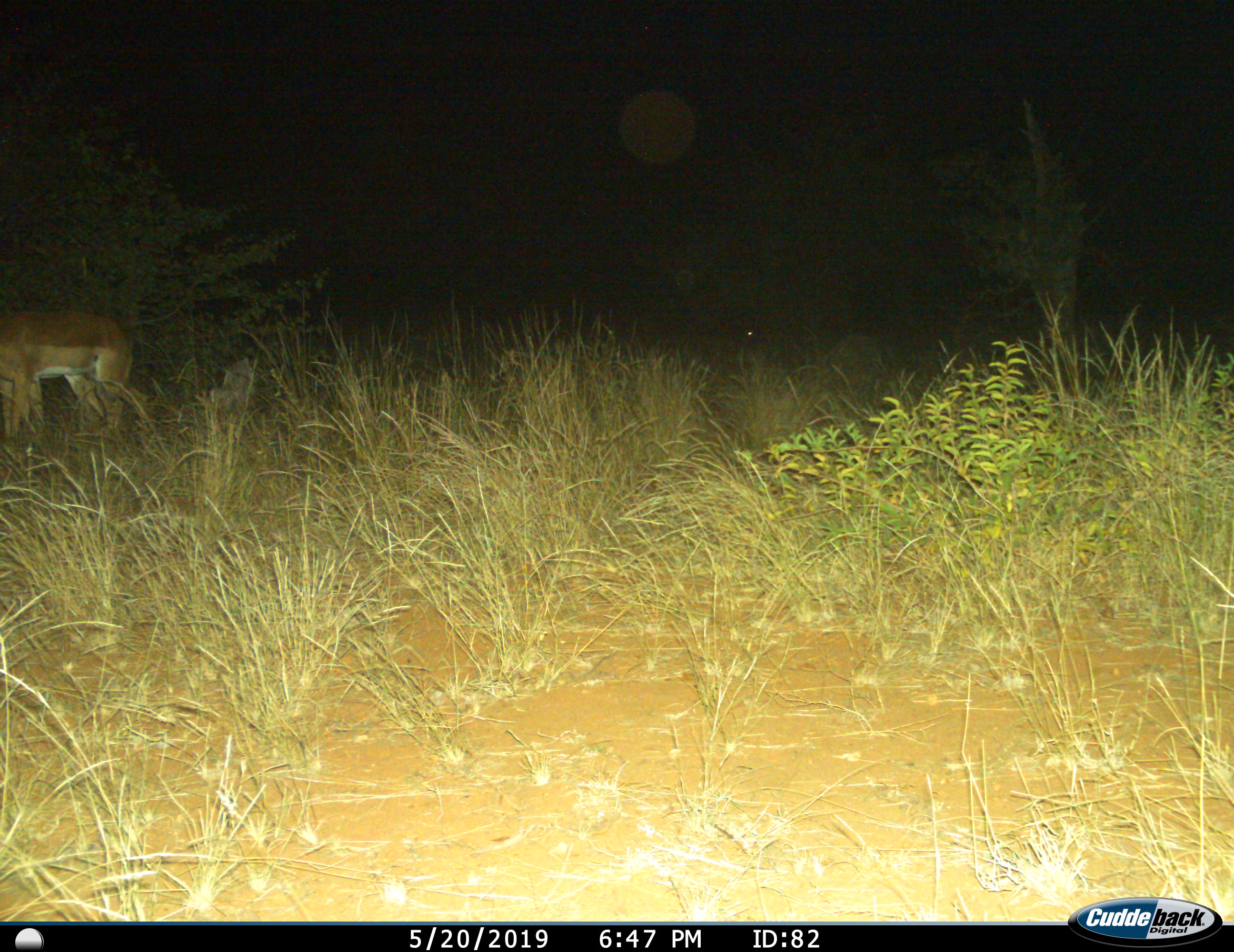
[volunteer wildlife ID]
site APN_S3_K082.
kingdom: Animalia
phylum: Chordata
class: Mammalia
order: Artiodactyla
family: Bovidae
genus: Aepyceros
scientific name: Aepyceros melampus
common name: impala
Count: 2.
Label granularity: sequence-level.